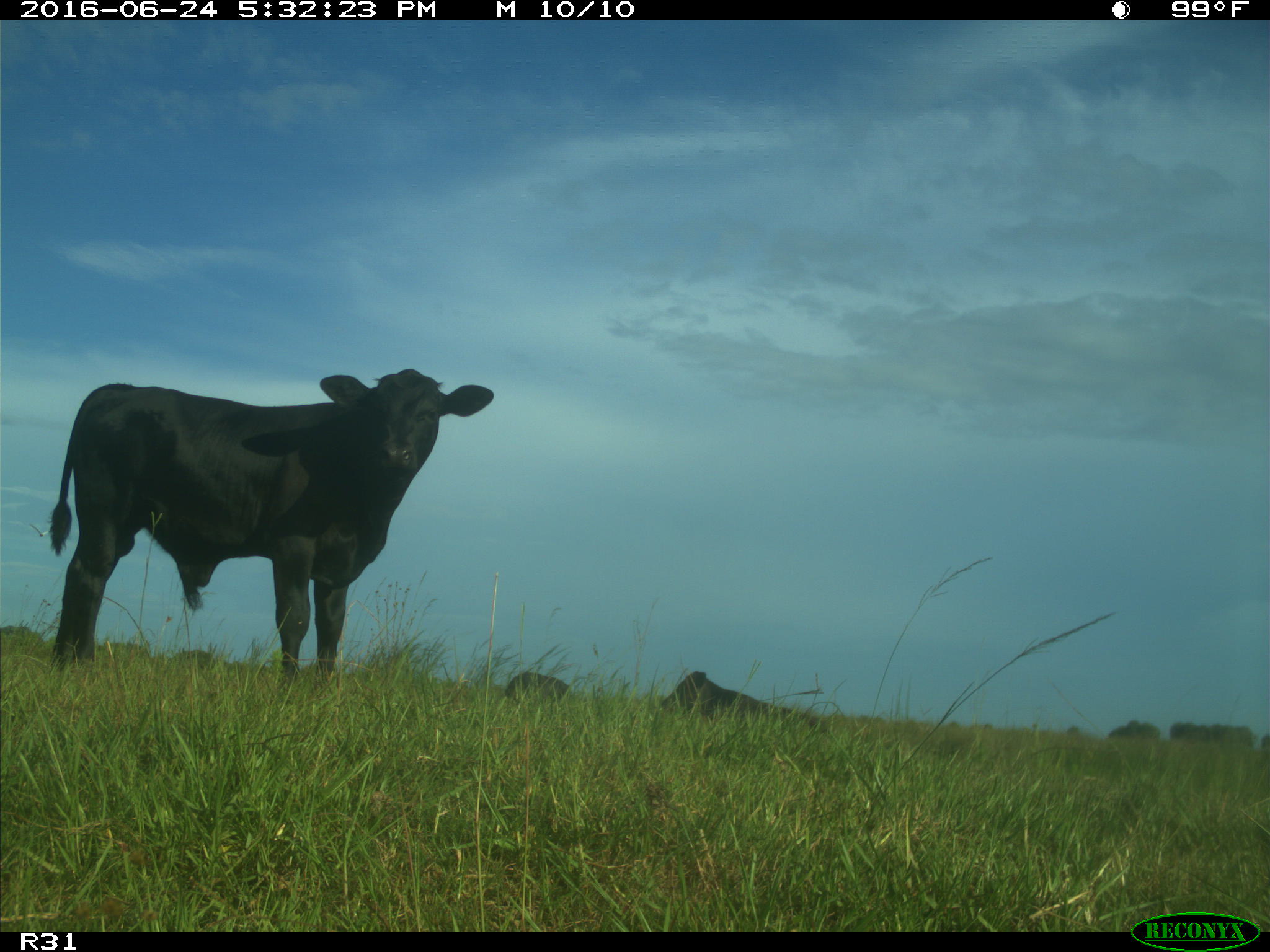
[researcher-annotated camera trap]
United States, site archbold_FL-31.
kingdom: Animalia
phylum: Chordata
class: Mammalia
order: Artiodactyla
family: Bovidae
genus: Bos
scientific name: Bos taurus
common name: domestic cow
Bos taurus (domestic cow).